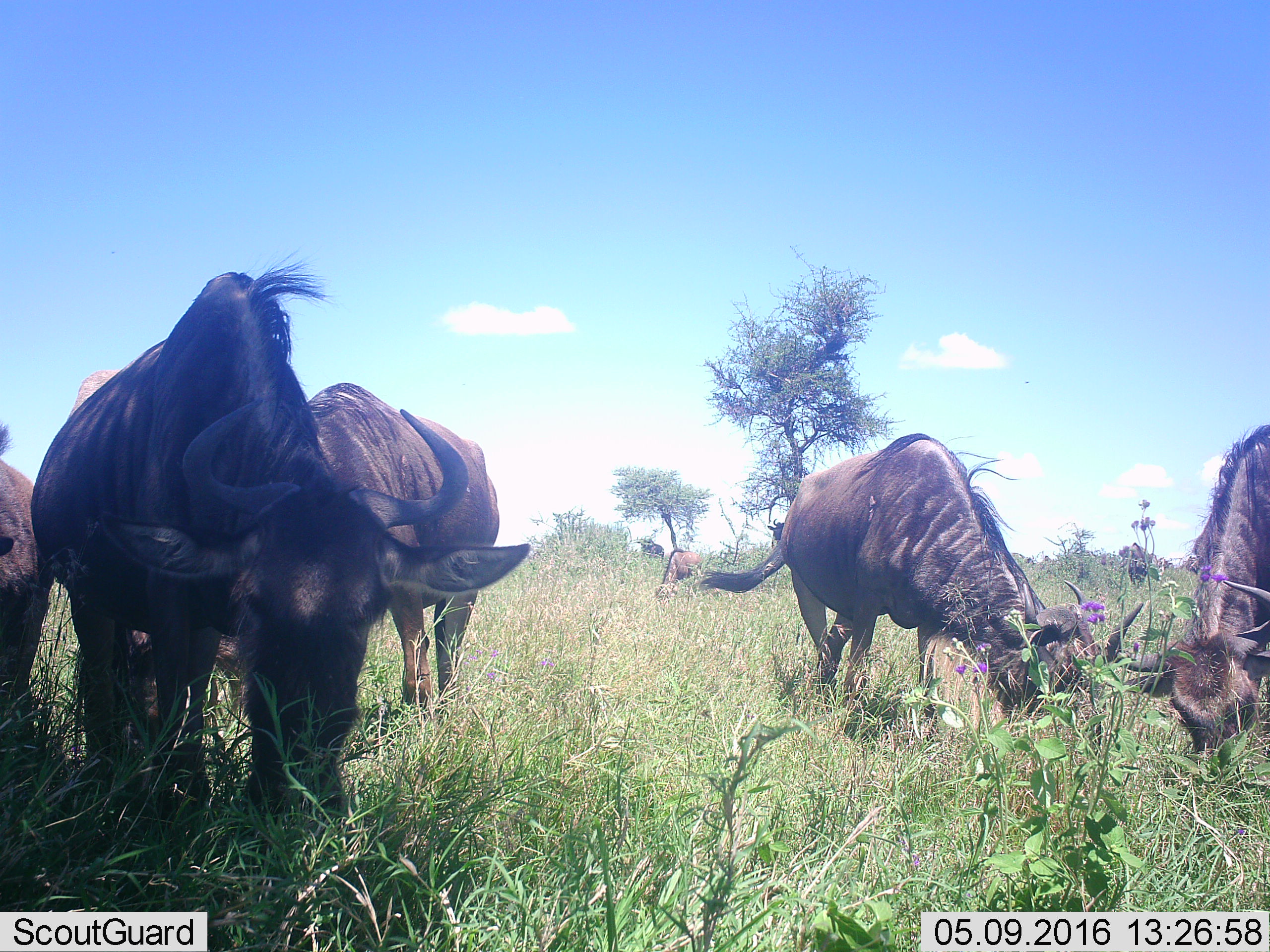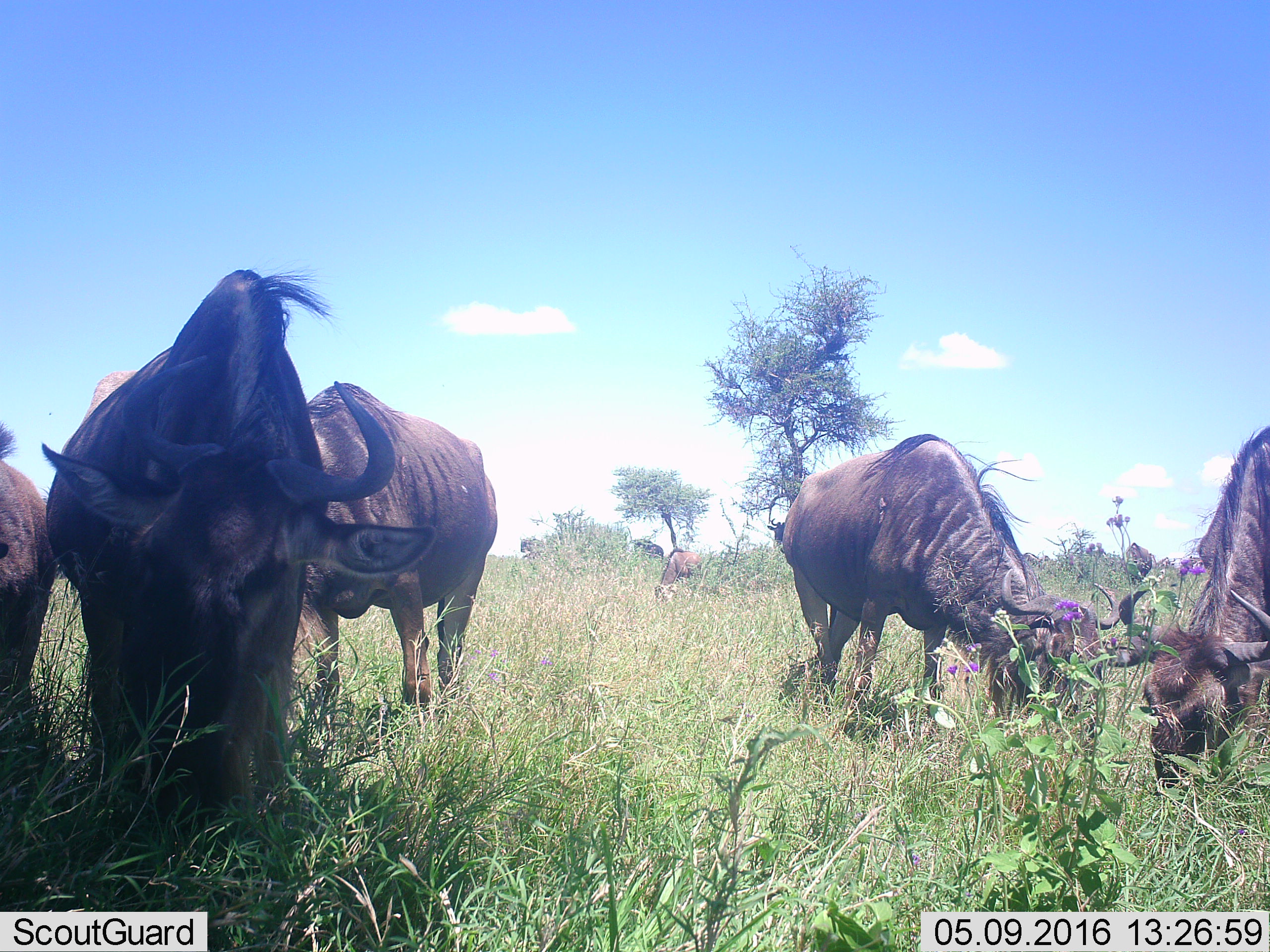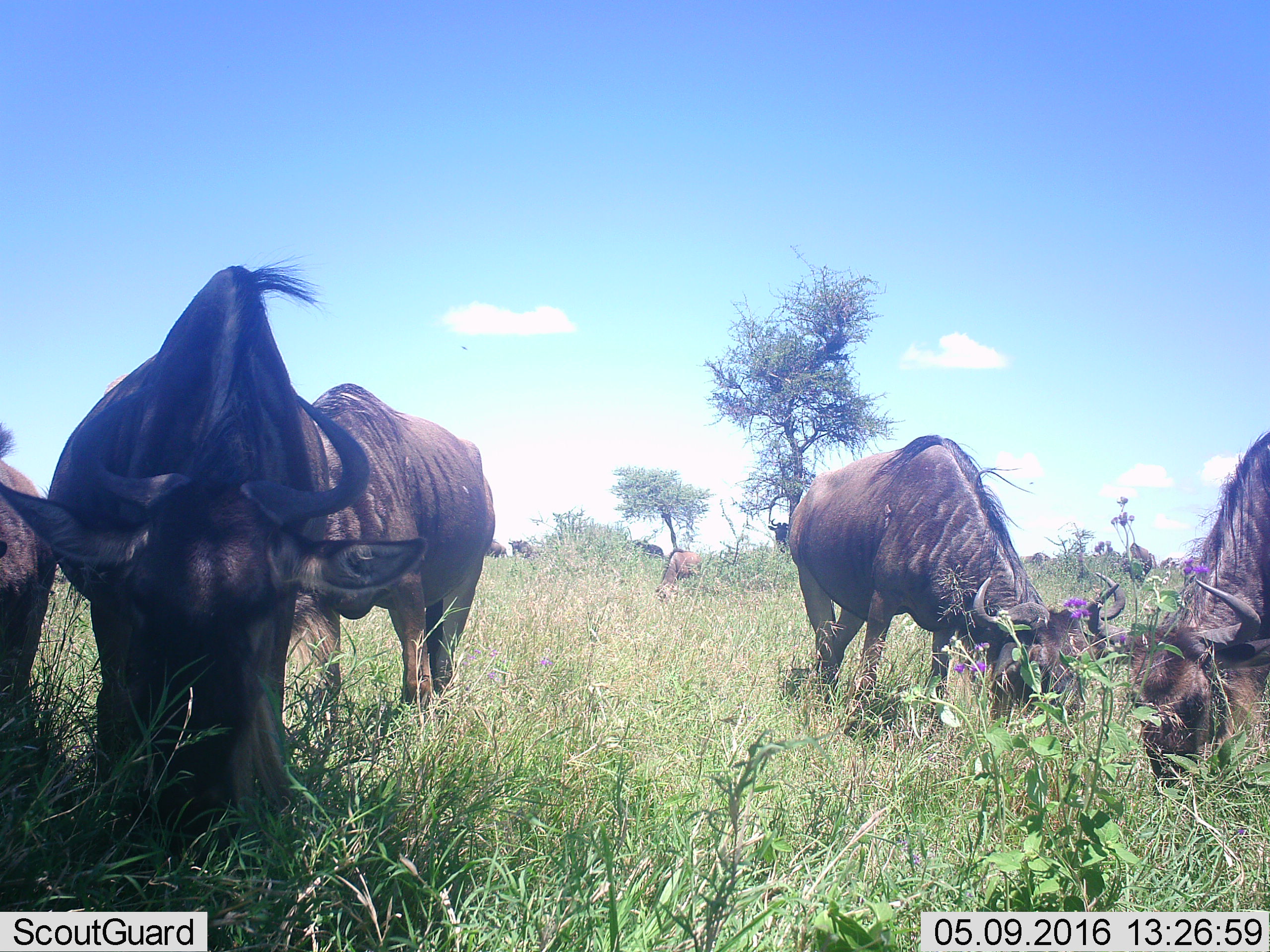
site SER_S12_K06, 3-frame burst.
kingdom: Animalia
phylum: Chordata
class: Mammalia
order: Artiodactyla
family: Bovidae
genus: Connochaetes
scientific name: Connochaetes taurinus taurinus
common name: blue wildebeest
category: wildebeestblue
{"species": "wildebeestblue (blue wildebeest) (Connochaetes taurinus taurinus)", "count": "11-50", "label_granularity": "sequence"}